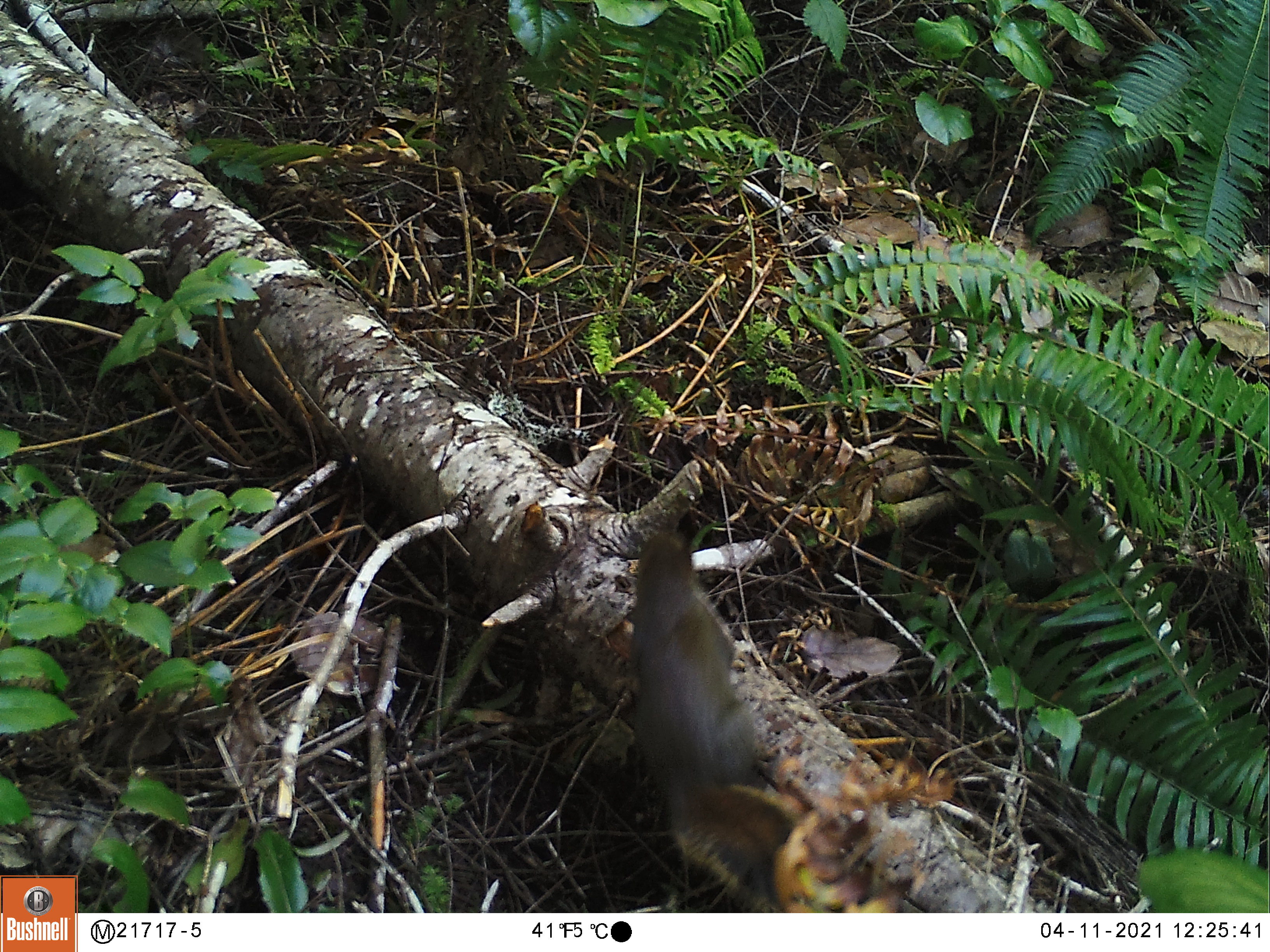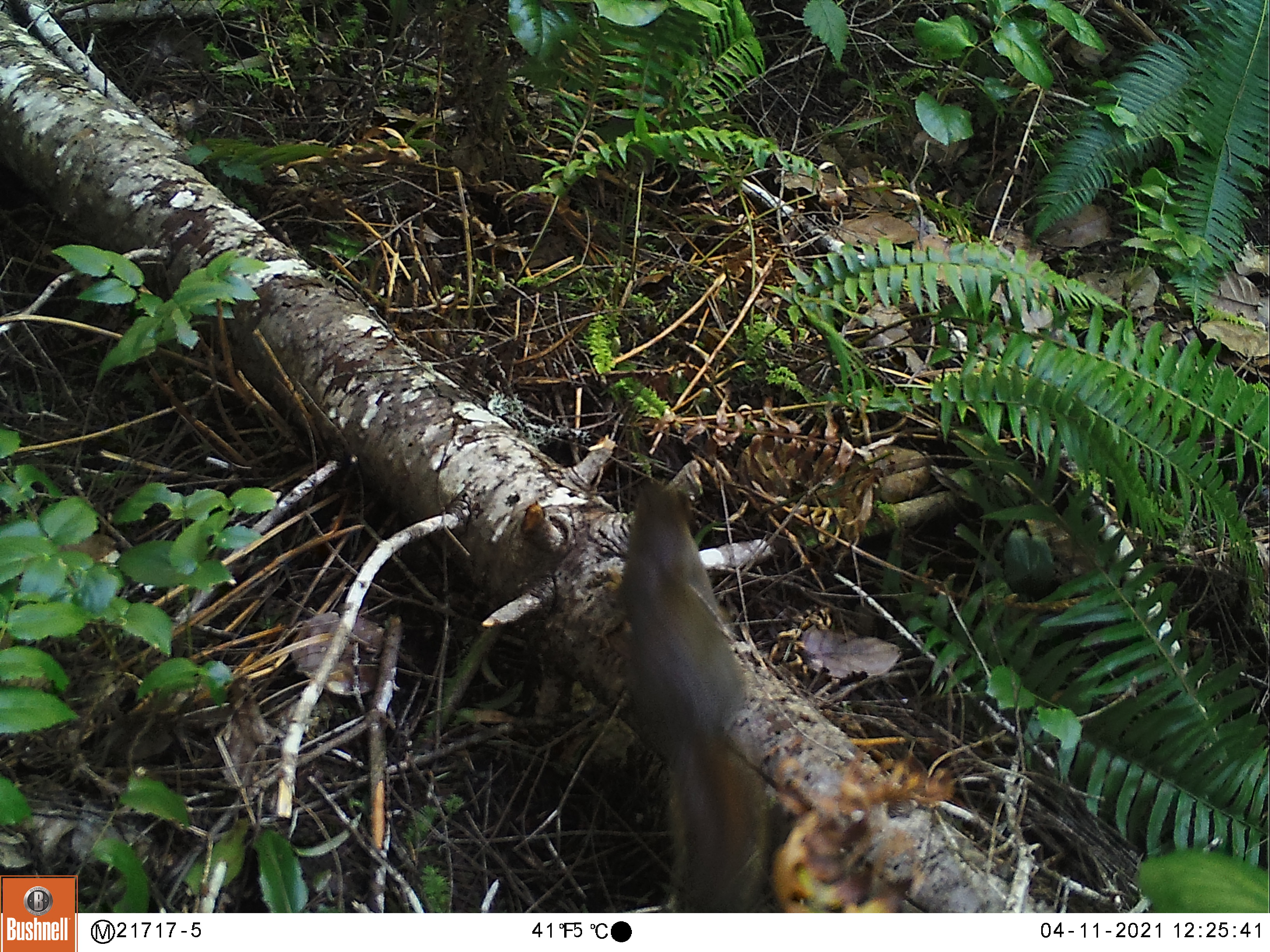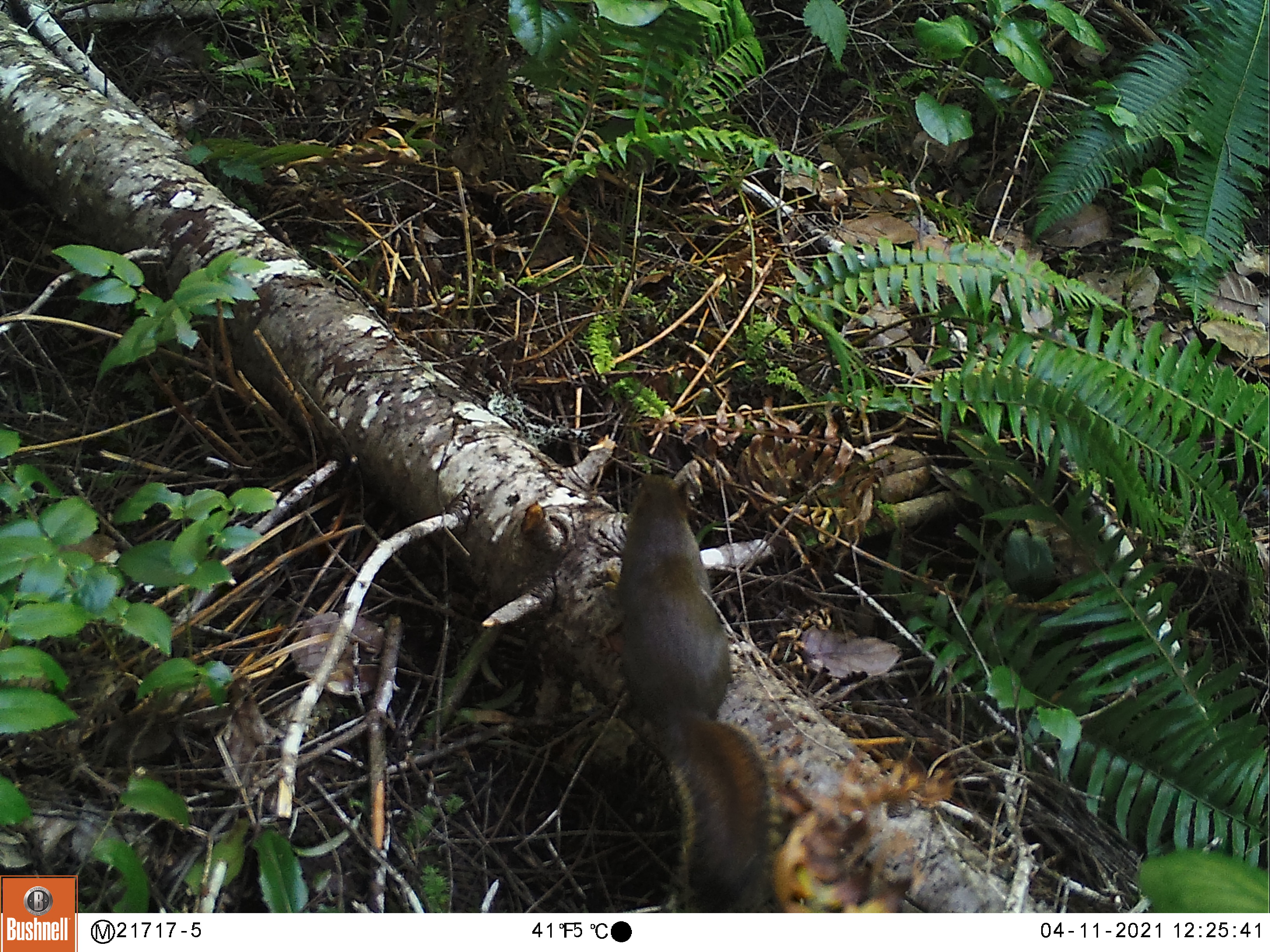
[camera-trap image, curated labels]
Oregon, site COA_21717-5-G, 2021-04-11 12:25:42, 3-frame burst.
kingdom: Animalia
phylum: Chordata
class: Mammalia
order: Rodentia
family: Sciuridae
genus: Tamiasciurus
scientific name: Tamiasciurus douglasii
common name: douglas squirrel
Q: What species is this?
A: Douglas squirrel (Tamiasciurus douglasii).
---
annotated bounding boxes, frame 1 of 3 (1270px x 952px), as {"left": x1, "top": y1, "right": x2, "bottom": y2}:
douglas squirrel: {"left": 623, "top": 494, "right": 775, "bottom": 891}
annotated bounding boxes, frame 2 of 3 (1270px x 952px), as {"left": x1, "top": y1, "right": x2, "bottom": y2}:
douglas squirrel: {"left": 617, "top": 475, "right": 757, "bottom": 892}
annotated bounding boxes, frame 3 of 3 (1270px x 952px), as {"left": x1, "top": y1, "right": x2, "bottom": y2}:
douglas squirrel: {"left": 613, "top": 463, "right": 780, "bottom": 894}